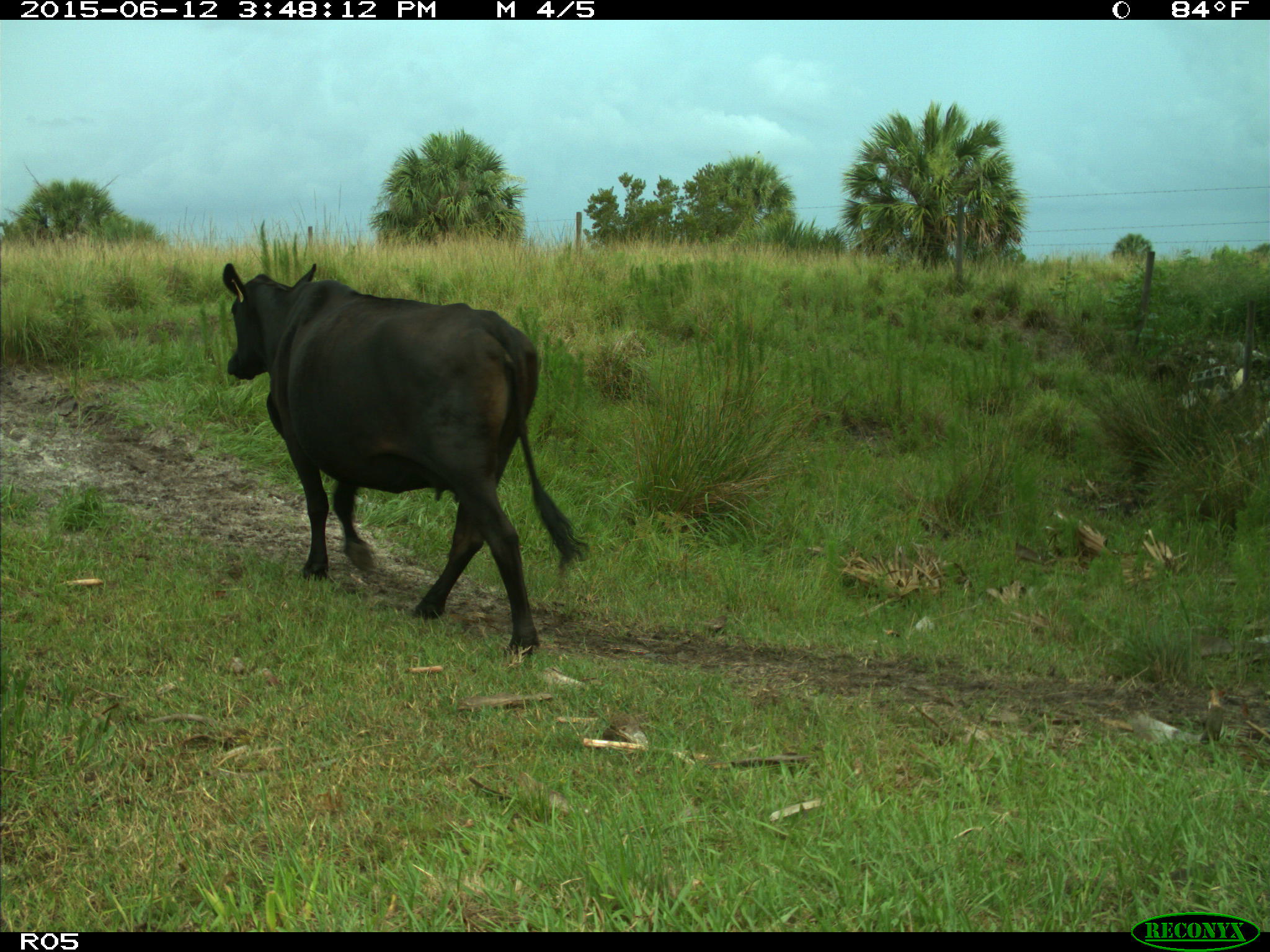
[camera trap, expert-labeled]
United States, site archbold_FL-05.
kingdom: Animalia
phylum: Chordata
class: Mammalia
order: Artiodactyla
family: Bovidae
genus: Bos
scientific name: Bos taurus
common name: domestic cow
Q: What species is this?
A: Bos taurus (domestic cow).